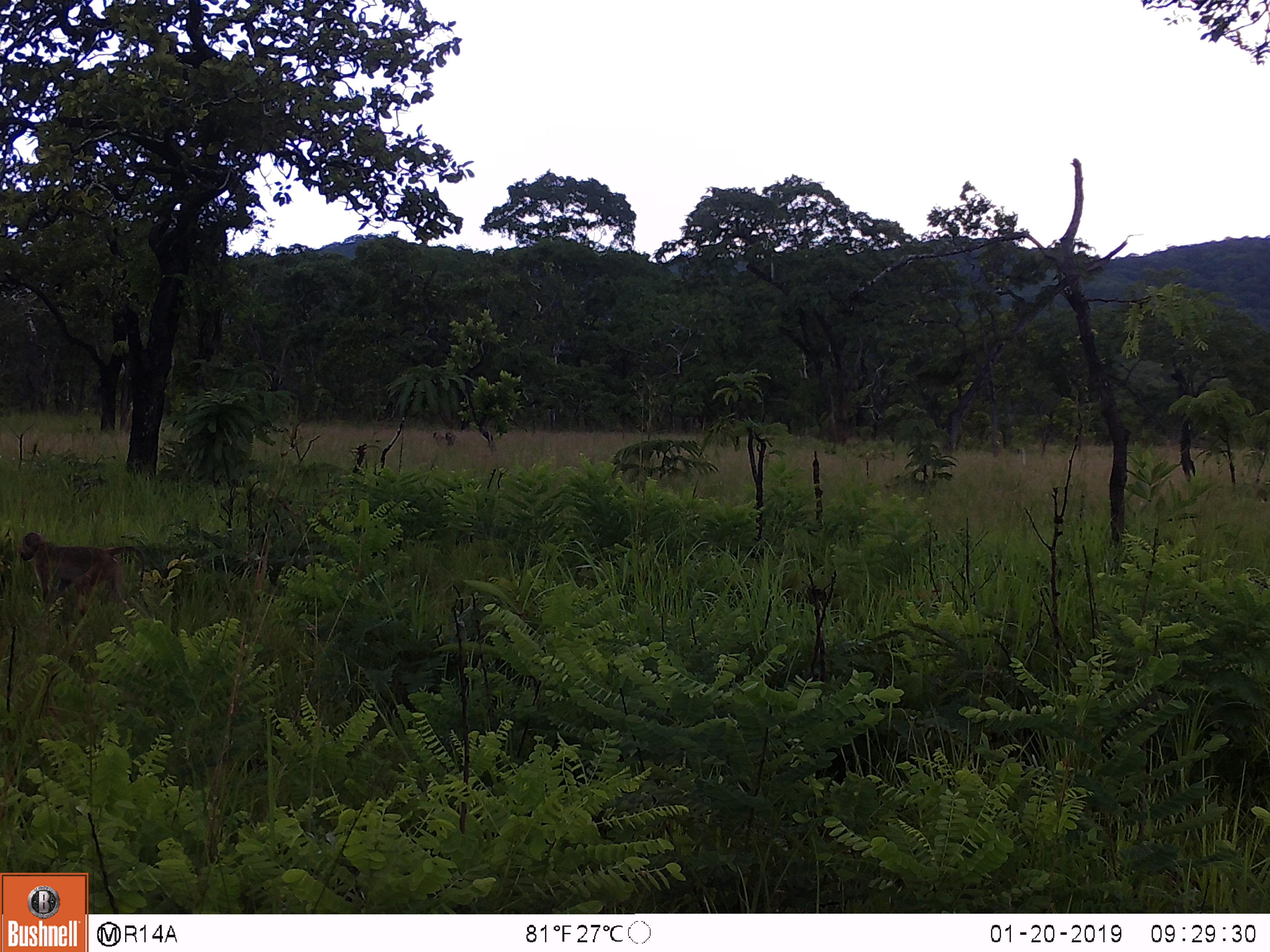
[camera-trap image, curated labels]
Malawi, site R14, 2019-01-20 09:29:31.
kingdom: Animalia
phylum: Chordata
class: Mammalia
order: Primates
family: Cercopithecidae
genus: Papio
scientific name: Papio cynocephalus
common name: yellow baboon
Yellow baboon (Papio cynocephalus), count 1.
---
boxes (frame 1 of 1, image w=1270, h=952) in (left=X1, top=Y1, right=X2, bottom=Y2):
yellow baboon: (left=13, top=525, right=153, bottom=623)